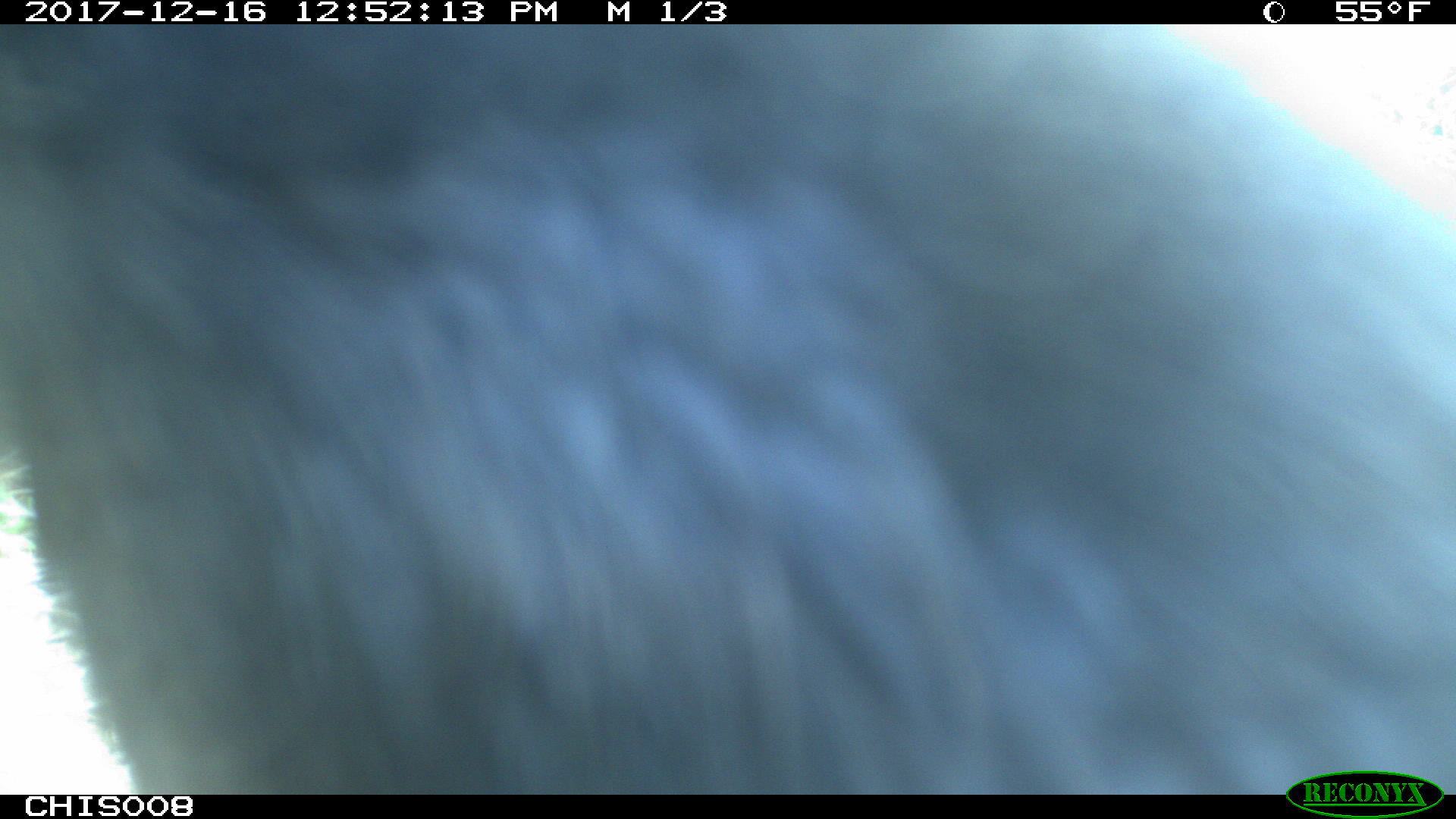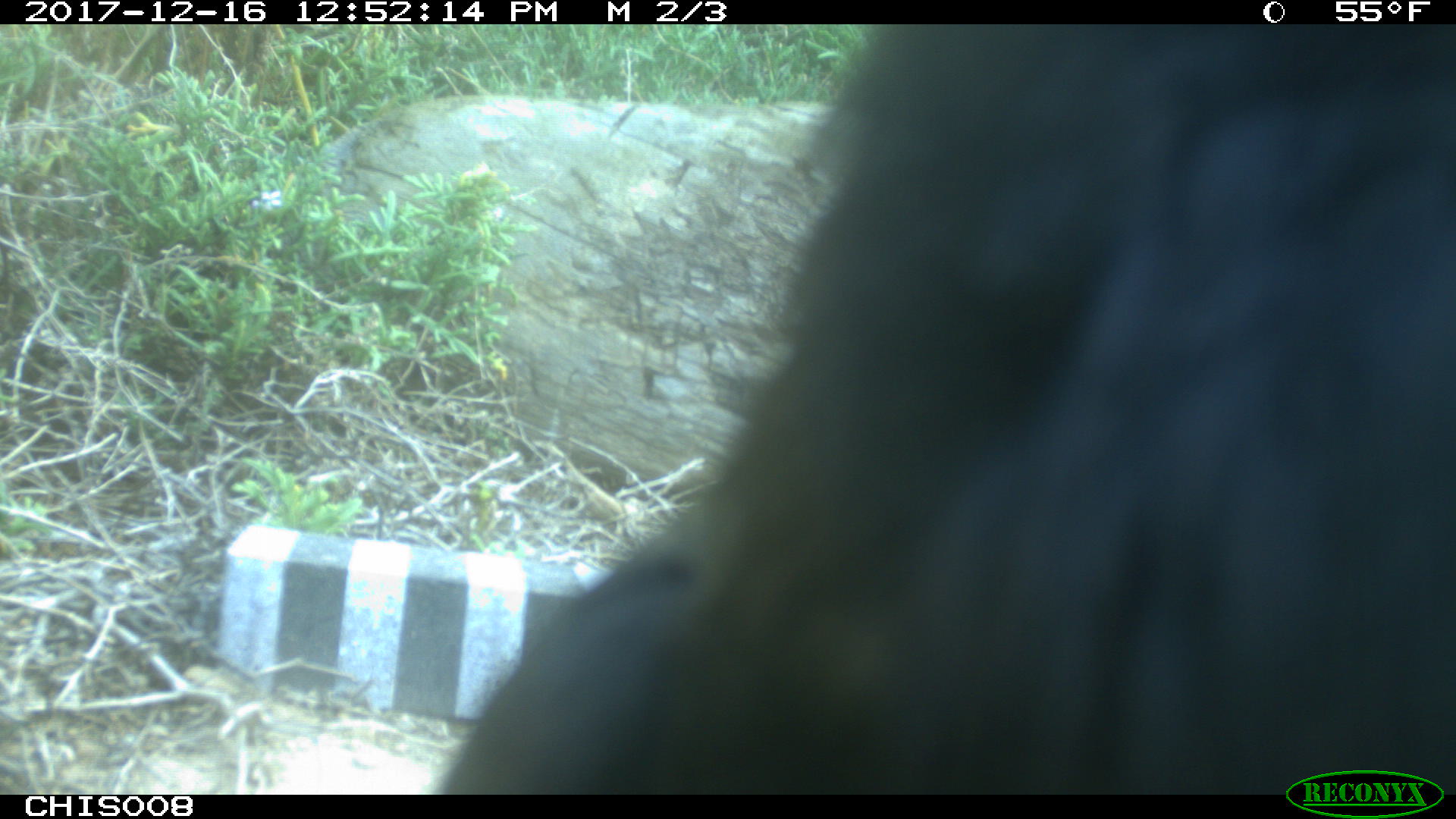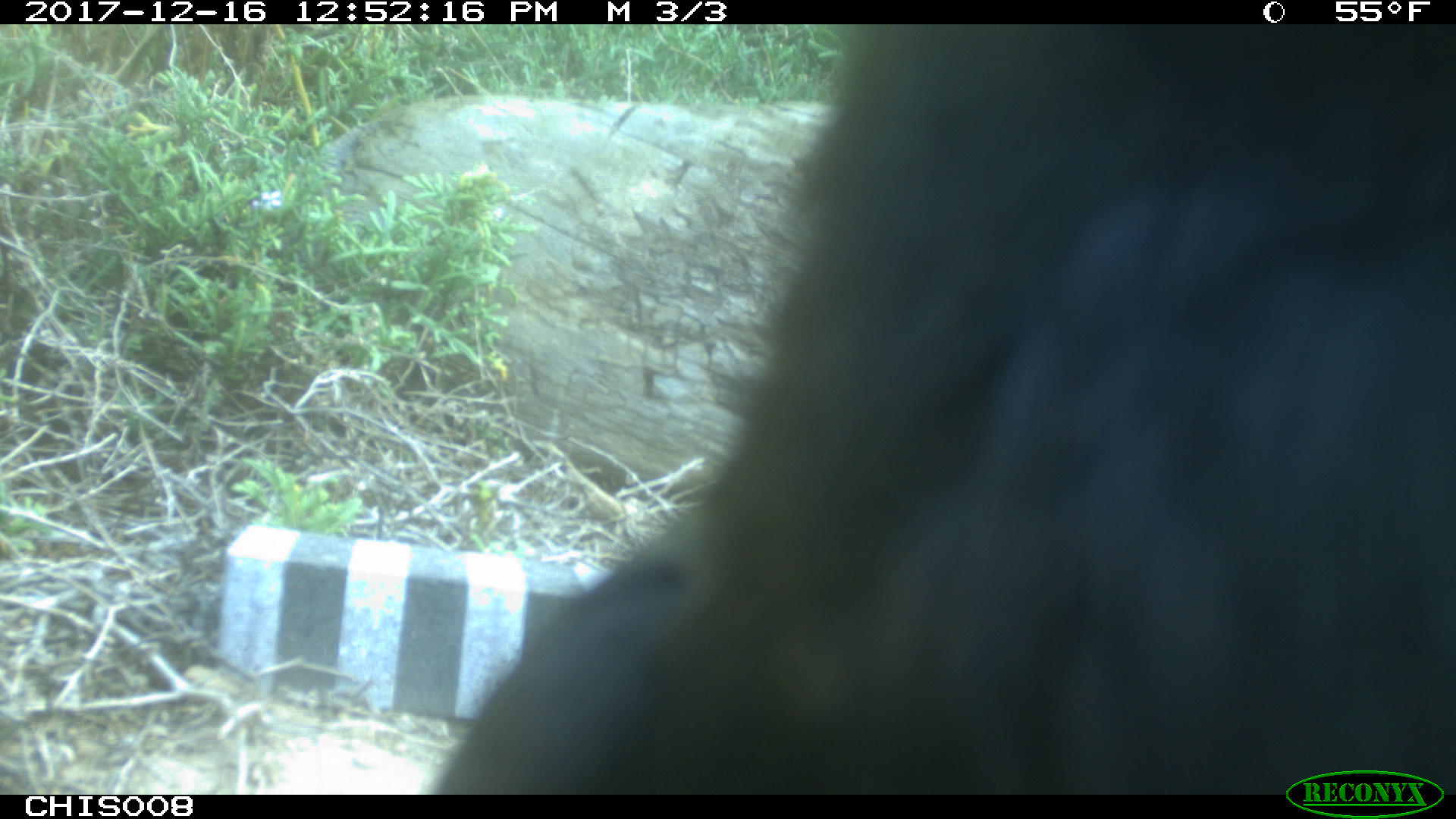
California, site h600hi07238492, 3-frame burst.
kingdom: Animalia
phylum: Chordata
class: Aves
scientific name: Aves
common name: bird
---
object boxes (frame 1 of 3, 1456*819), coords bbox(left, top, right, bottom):
bird: bbox(0, 21, 1455, 793)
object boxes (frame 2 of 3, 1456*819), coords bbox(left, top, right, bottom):
bird: bbox(436, 19, 1452, 794)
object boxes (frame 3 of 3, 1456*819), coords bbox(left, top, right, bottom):
bird: bbox(431, 24, 1455, 794)